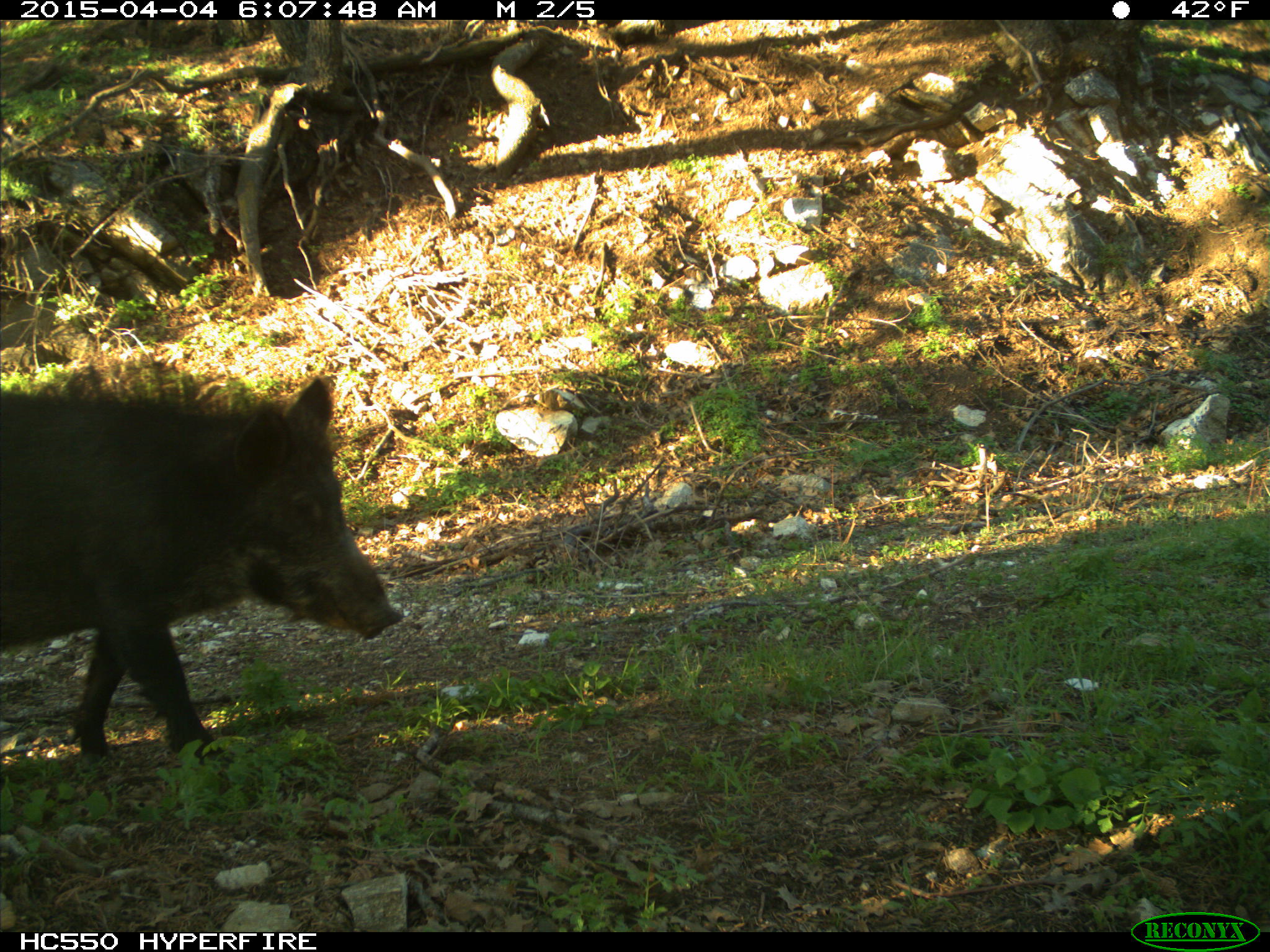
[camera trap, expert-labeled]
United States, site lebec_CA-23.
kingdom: Animalia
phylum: Chordata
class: Mammalia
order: Artiodactyla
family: Suidae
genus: Sus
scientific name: Sus scrofa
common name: wild boar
Sus scrofa (wild boar).